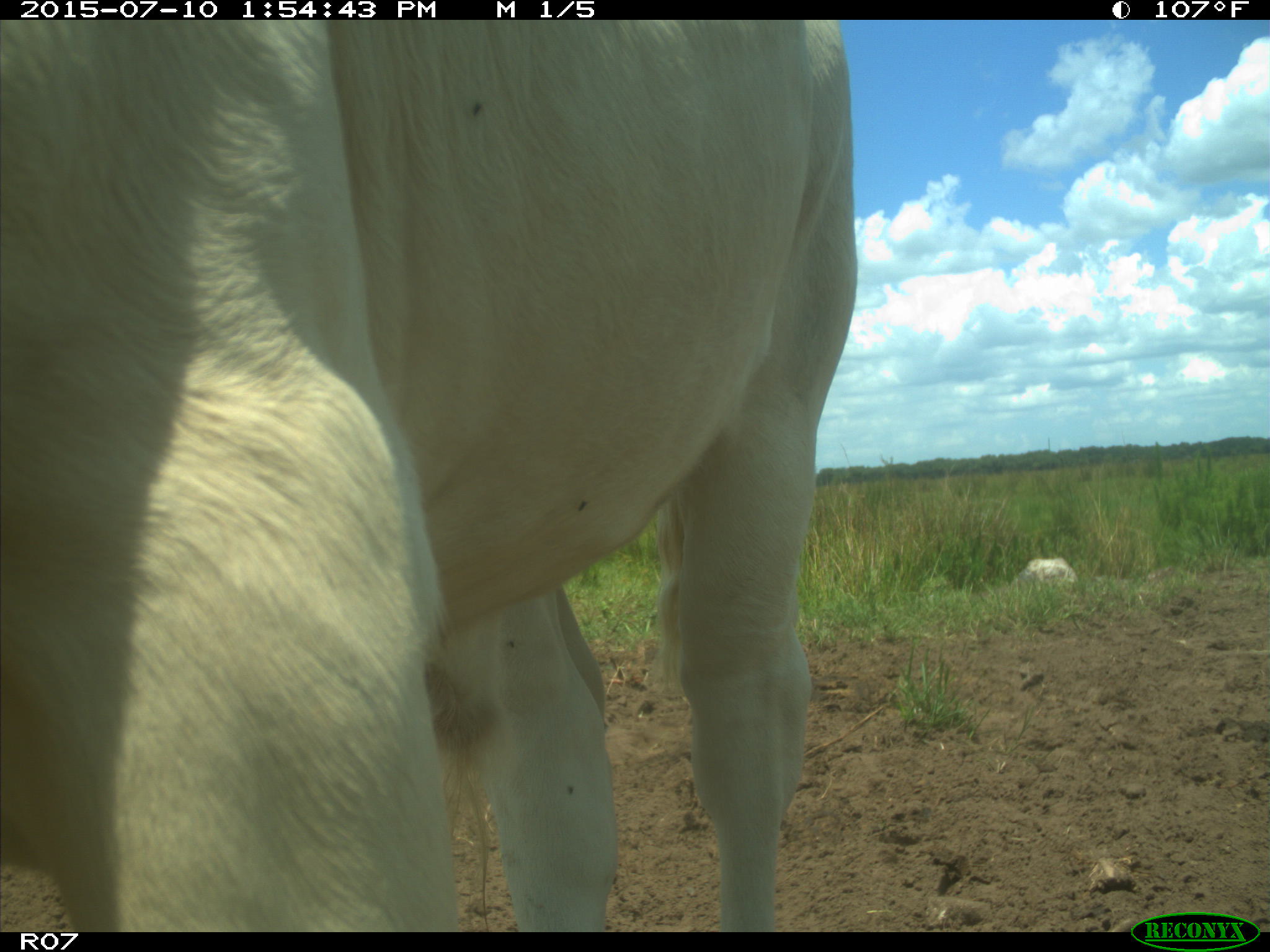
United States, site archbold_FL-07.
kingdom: Animalia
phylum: Chordata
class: Mammalia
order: Artiodactyla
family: Bovidae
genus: Bos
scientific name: Bos taurus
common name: domestic cow